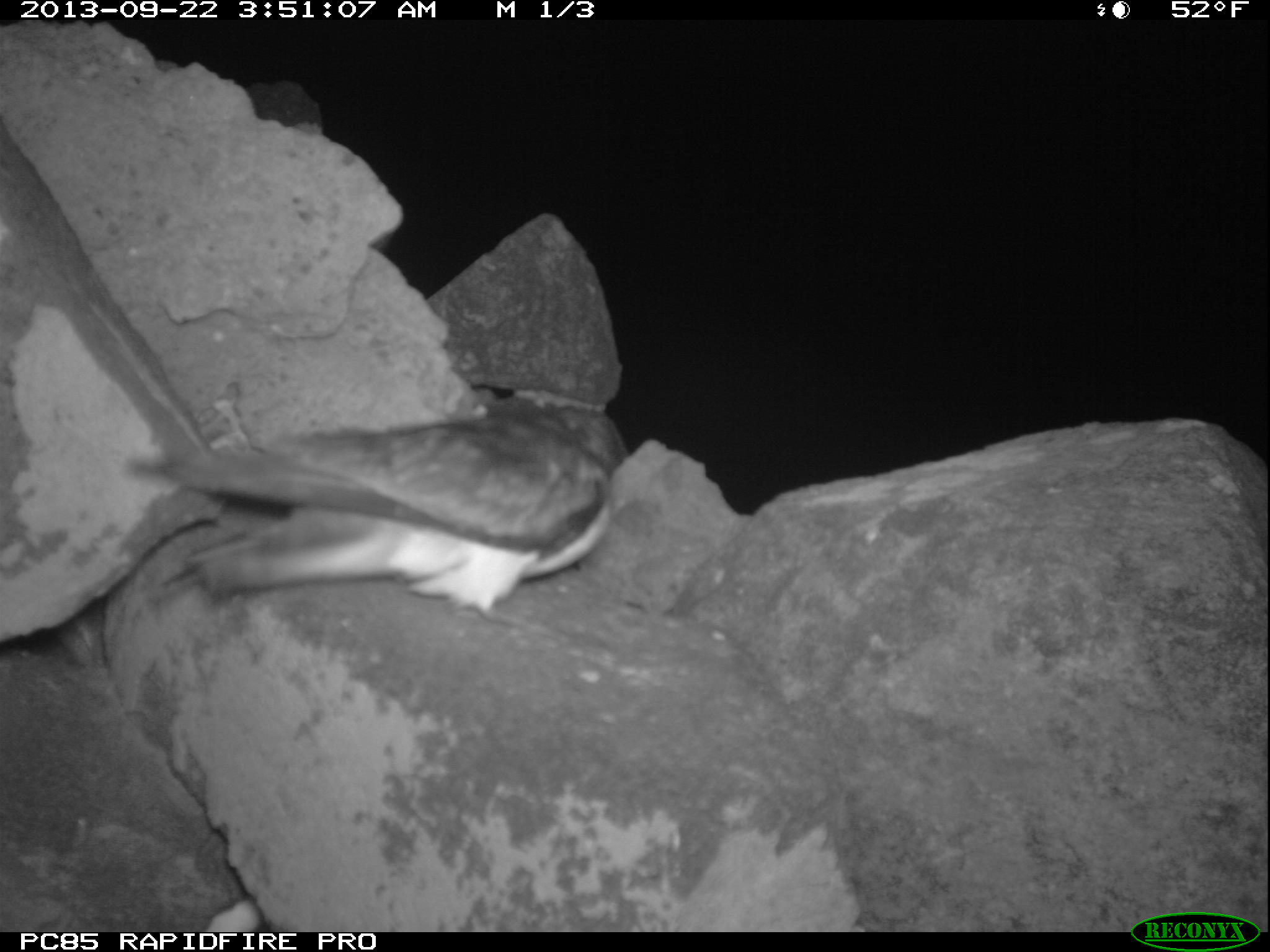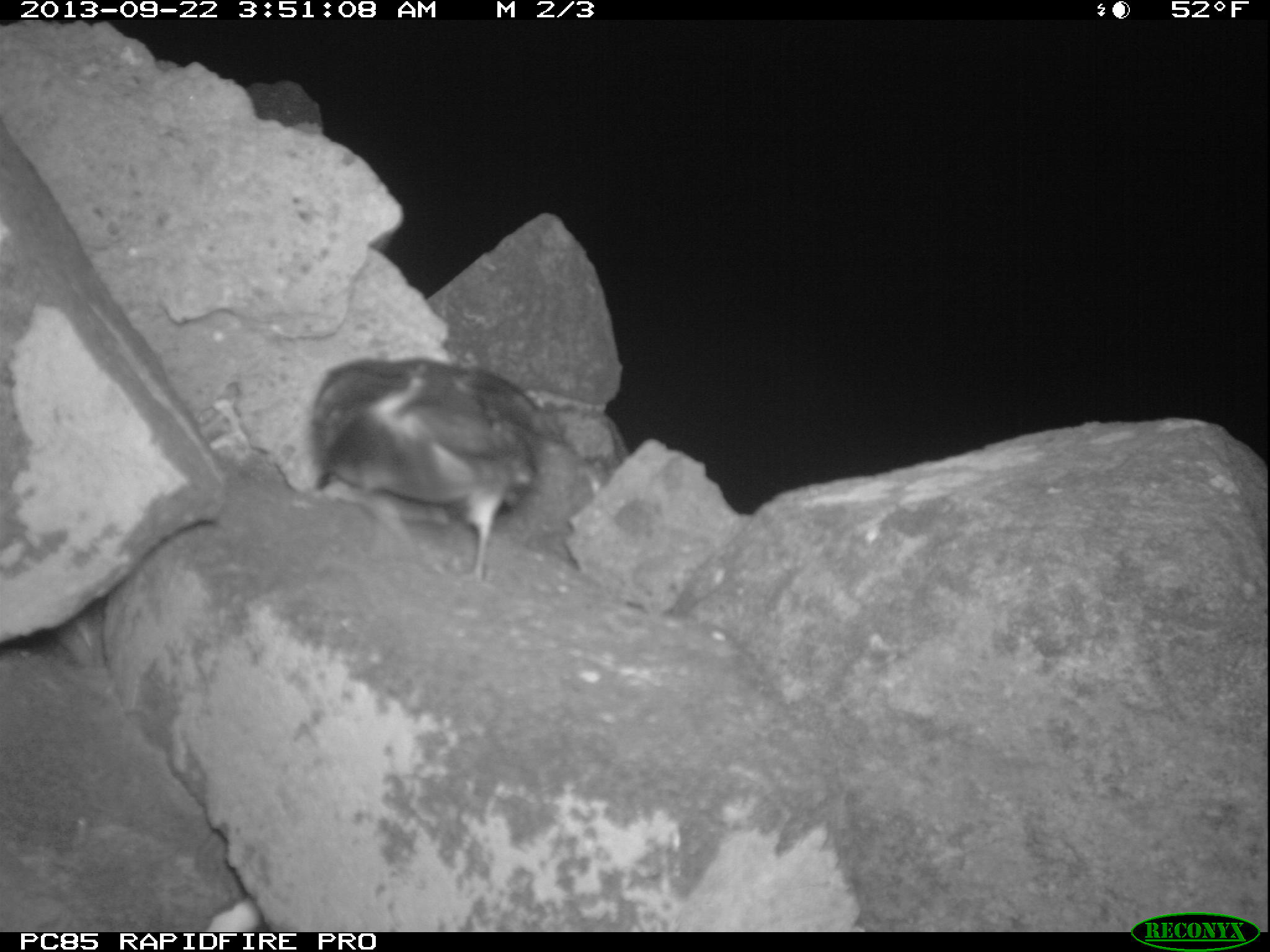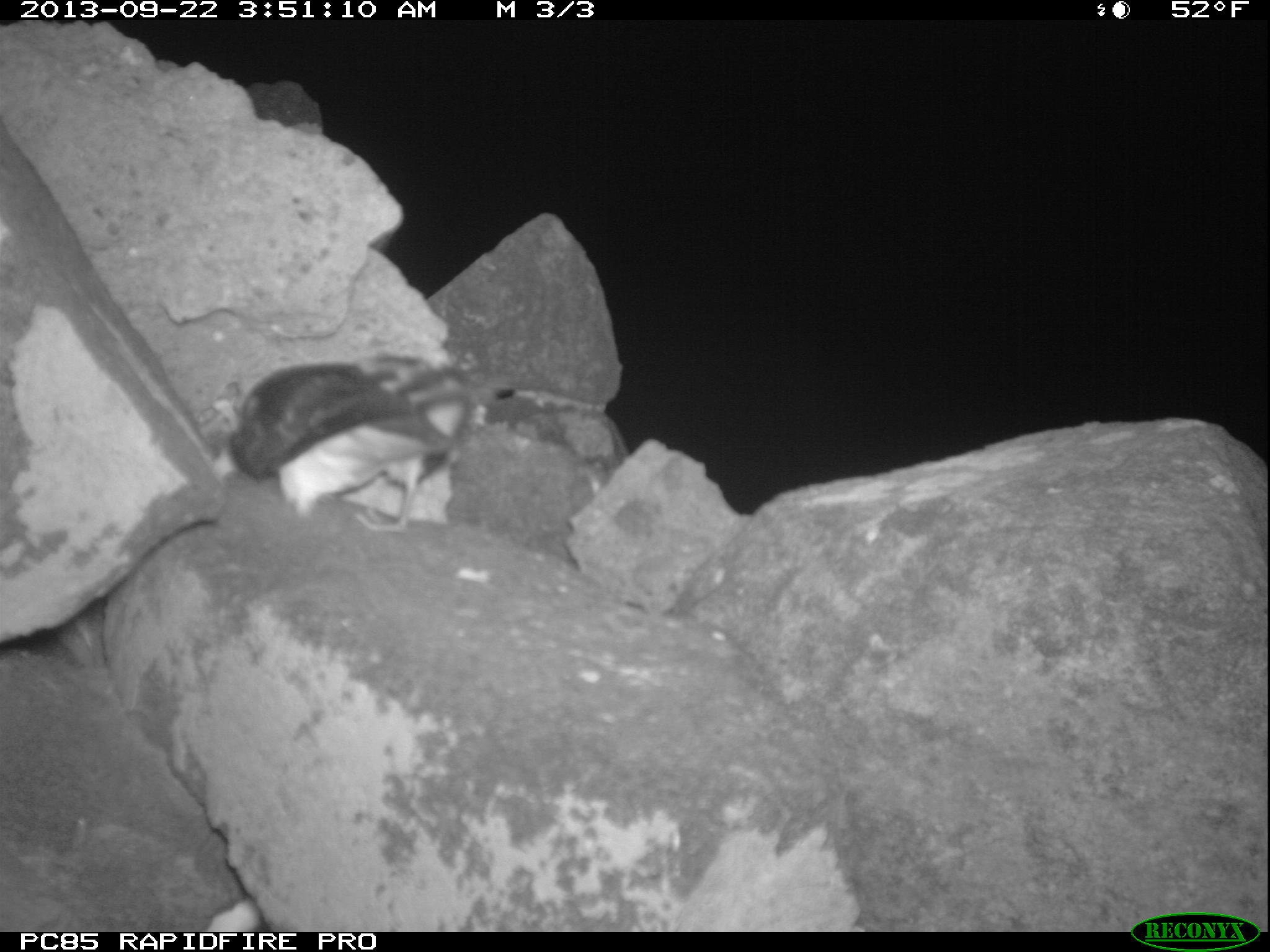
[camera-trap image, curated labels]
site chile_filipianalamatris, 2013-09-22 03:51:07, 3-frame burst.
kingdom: Animalia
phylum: Chordata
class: Aves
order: Procellariiformes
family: Procellariidae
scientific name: Procellariidae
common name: petrel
Petrel (Procellariidae).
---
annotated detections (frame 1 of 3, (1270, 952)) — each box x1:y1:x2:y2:
petrel: 112:408:636:631
unknown: 201:894:264:931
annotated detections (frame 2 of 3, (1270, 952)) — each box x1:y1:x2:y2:
petrel: 299:355:552:590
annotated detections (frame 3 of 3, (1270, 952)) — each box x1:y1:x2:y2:
petrel: 223:349:479:534